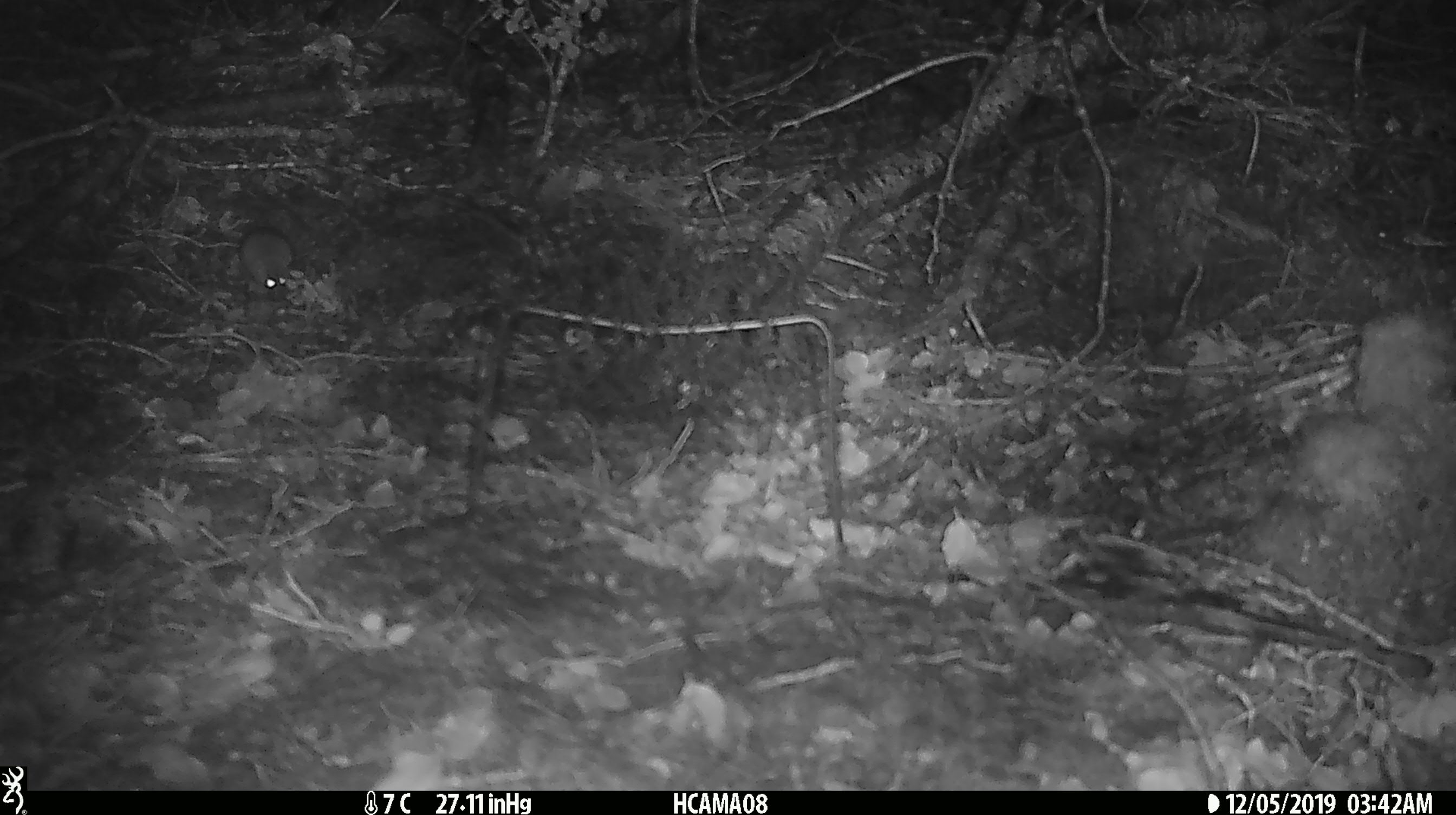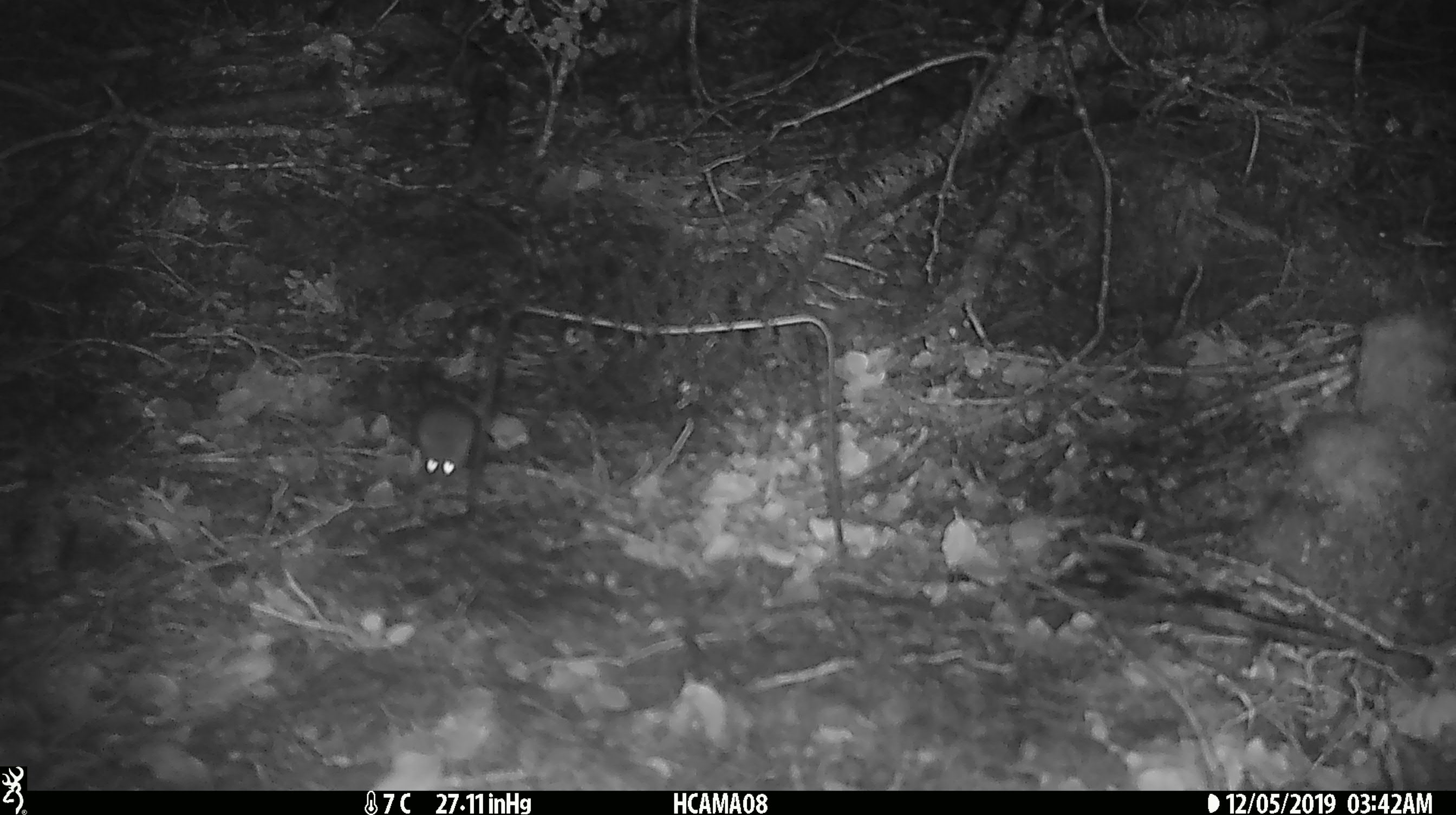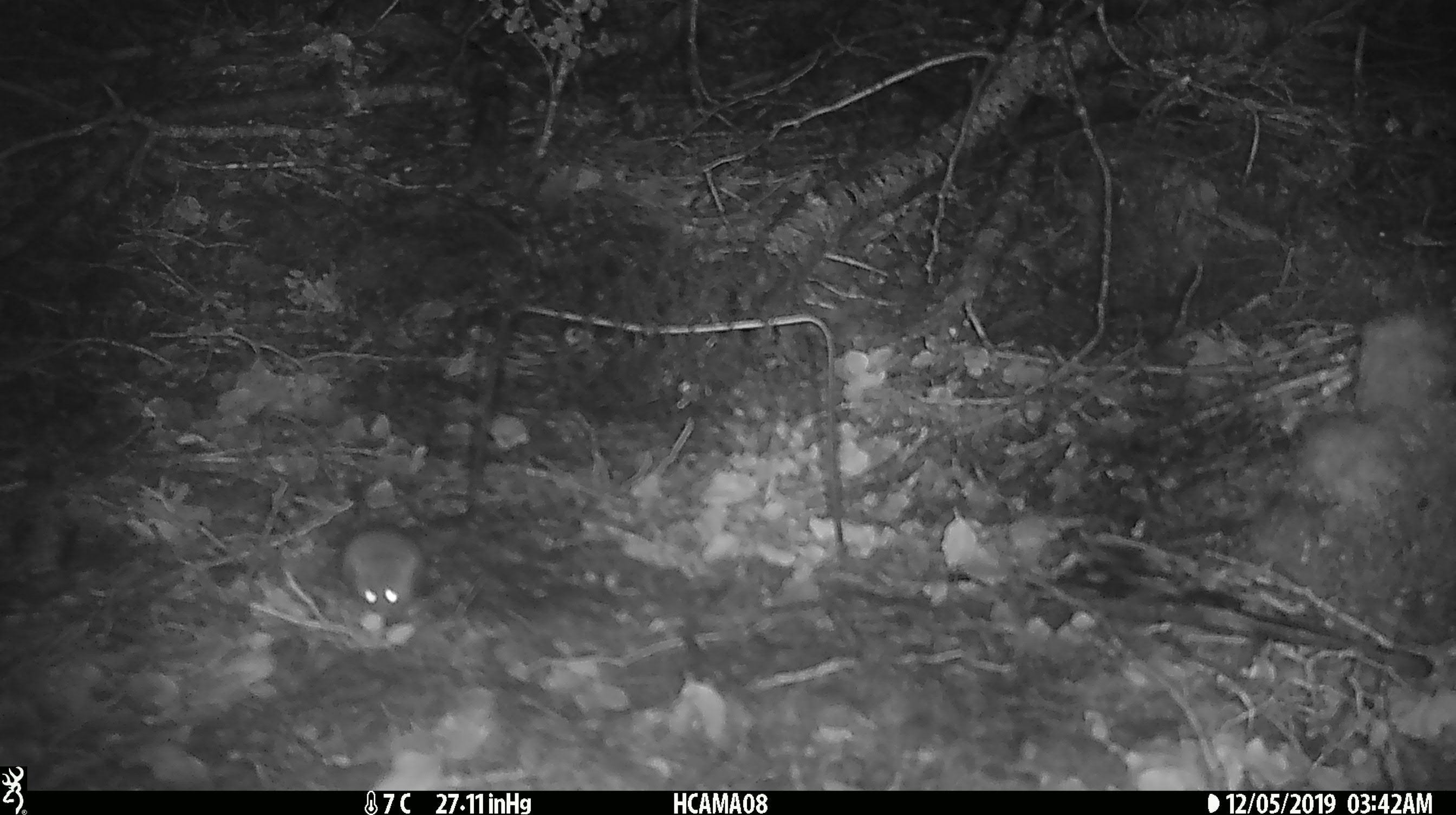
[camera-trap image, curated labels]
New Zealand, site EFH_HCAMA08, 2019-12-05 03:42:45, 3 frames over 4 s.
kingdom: Animalia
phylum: Chordata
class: Mammalia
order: Rodentia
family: Muridae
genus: Mus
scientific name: Mus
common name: mouse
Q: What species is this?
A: Mouse (Mus).